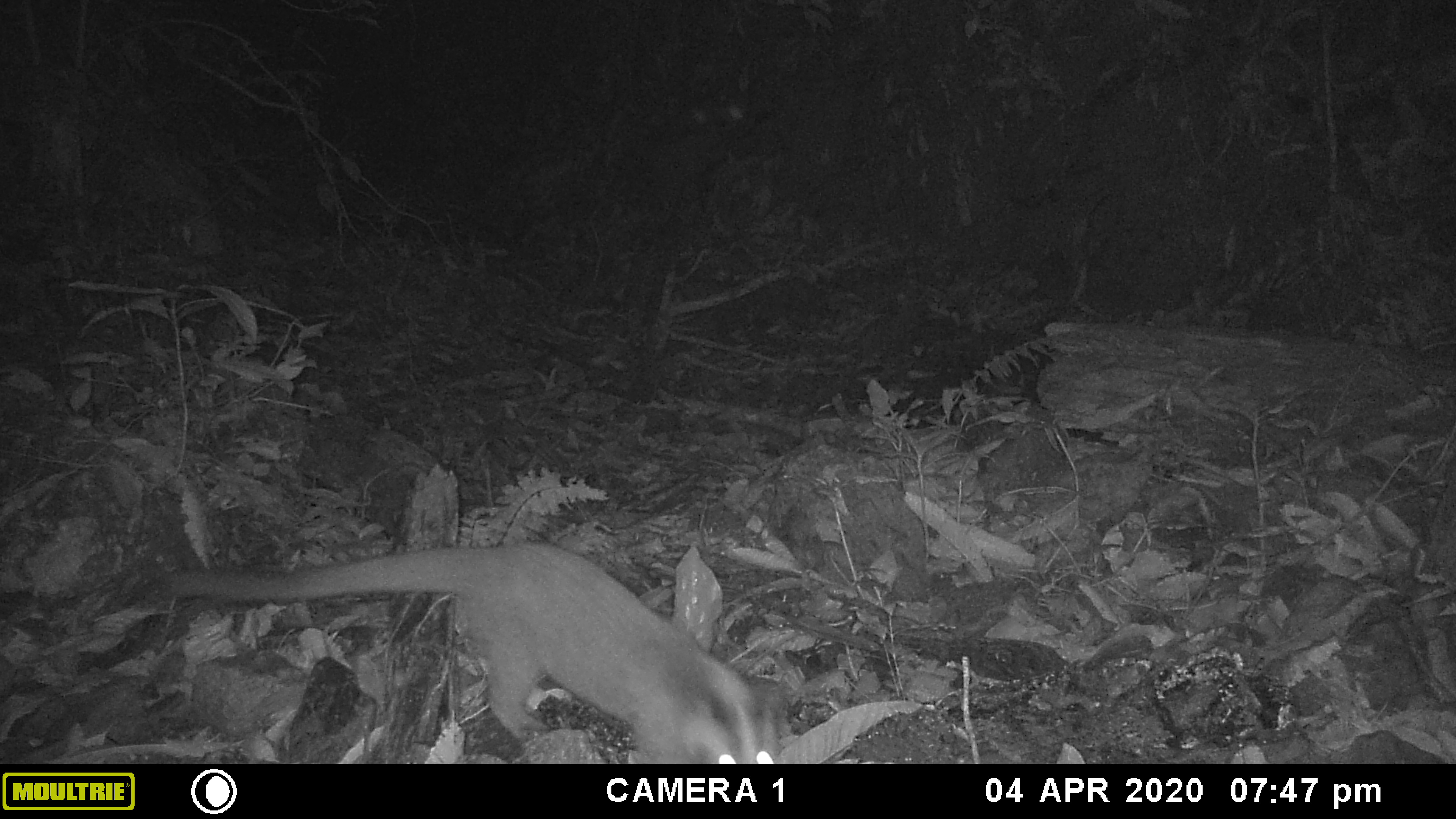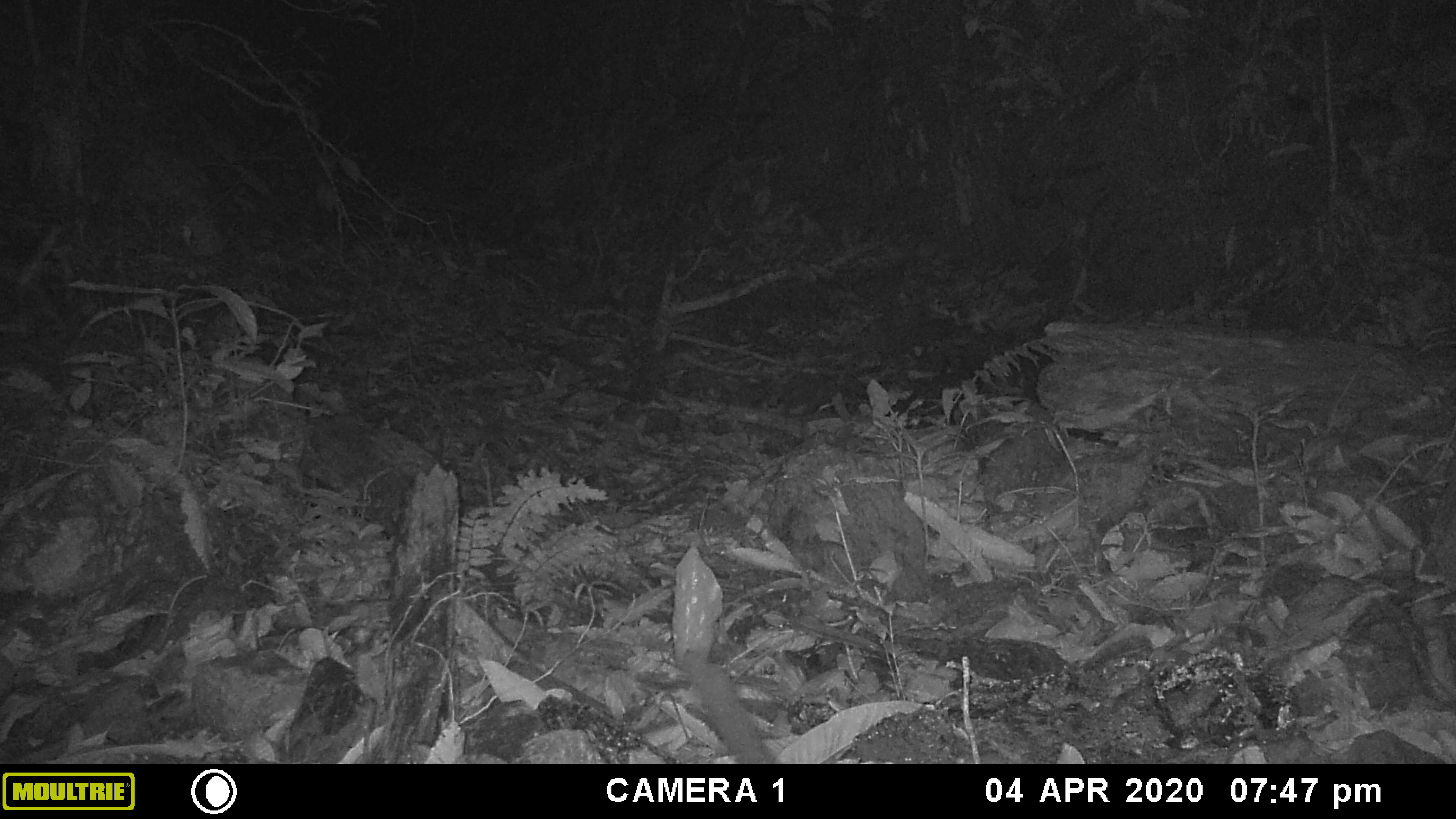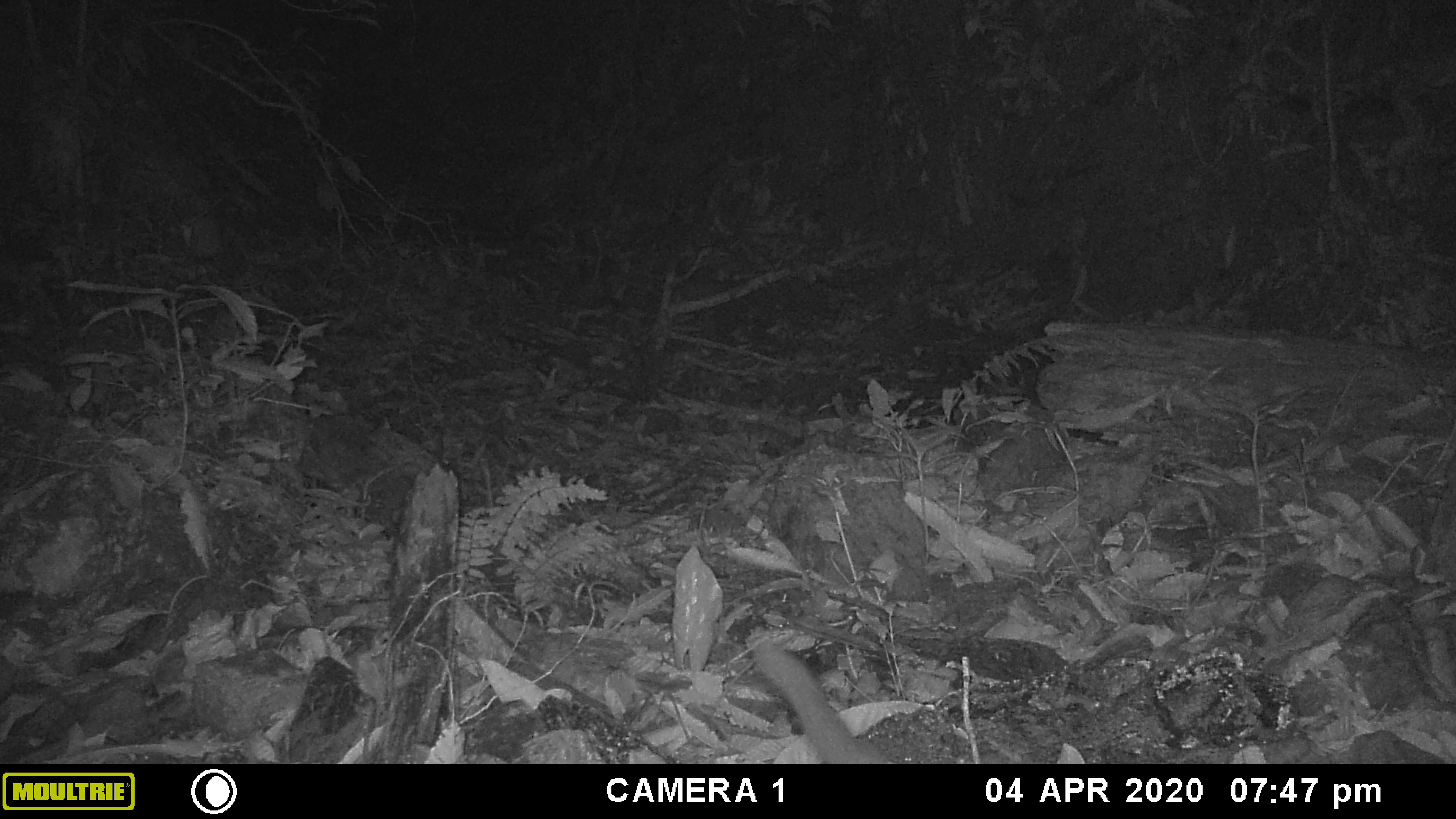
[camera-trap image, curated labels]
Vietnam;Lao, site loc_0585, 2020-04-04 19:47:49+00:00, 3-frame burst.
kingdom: Animalia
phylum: Chordata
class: Mammalia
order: Carnivora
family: Viverridae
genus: Paguma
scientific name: Paguma larvata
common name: masked palm civet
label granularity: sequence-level